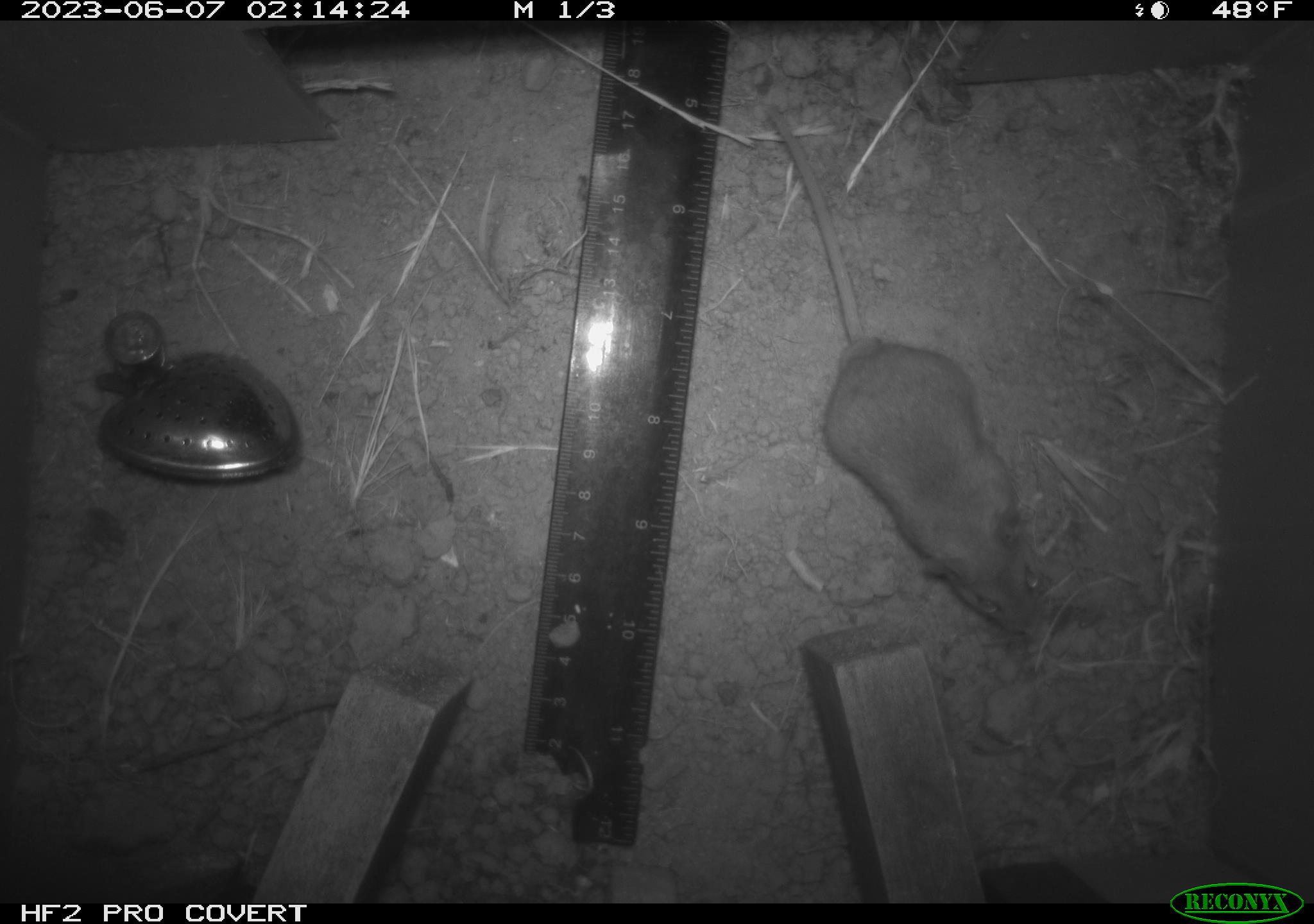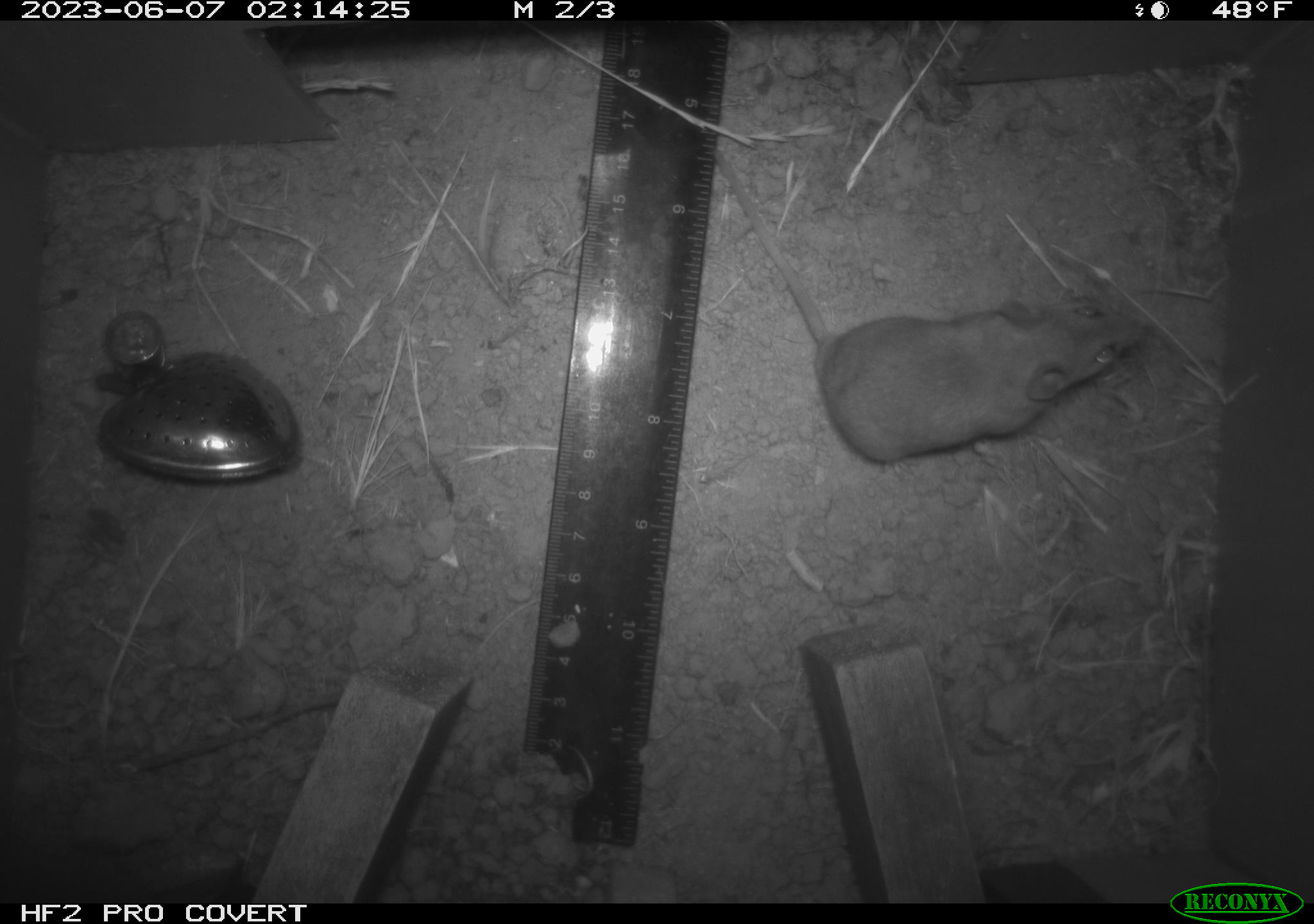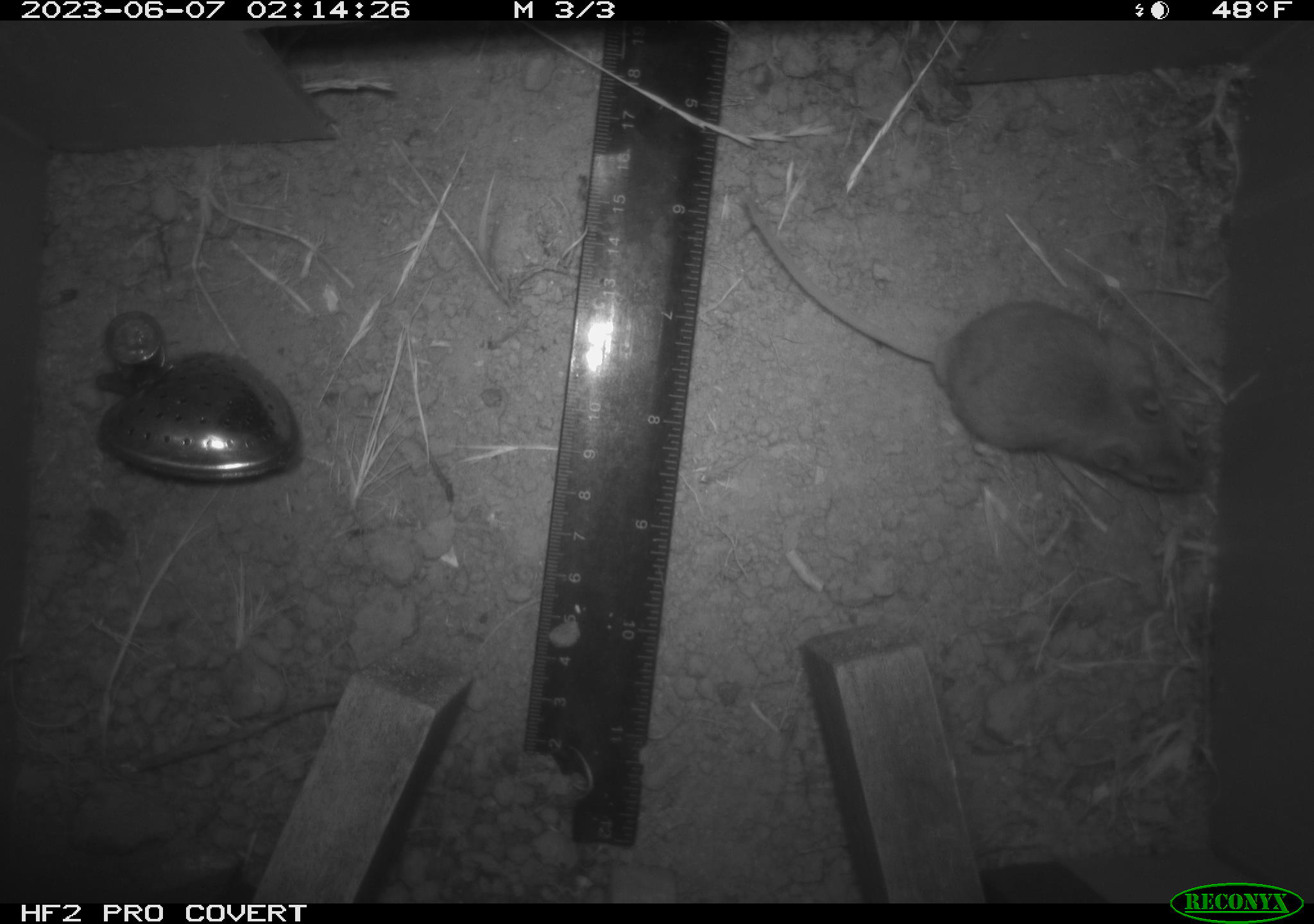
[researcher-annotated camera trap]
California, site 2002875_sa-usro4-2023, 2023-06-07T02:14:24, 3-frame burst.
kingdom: Animalia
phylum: Chordata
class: Mammalia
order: Rodentia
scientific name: Rodentia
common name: mouse species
Mouse species (Rodentia).